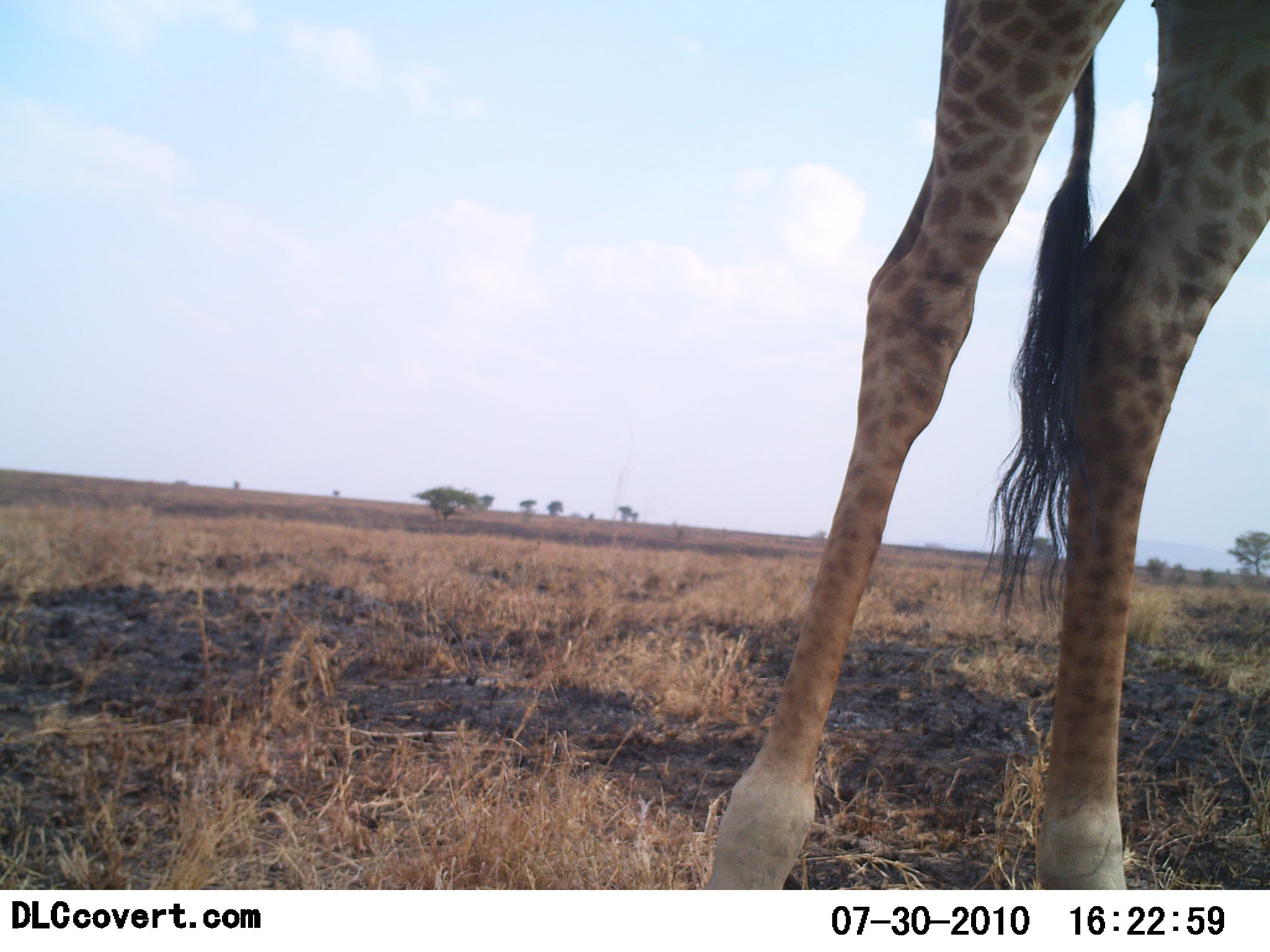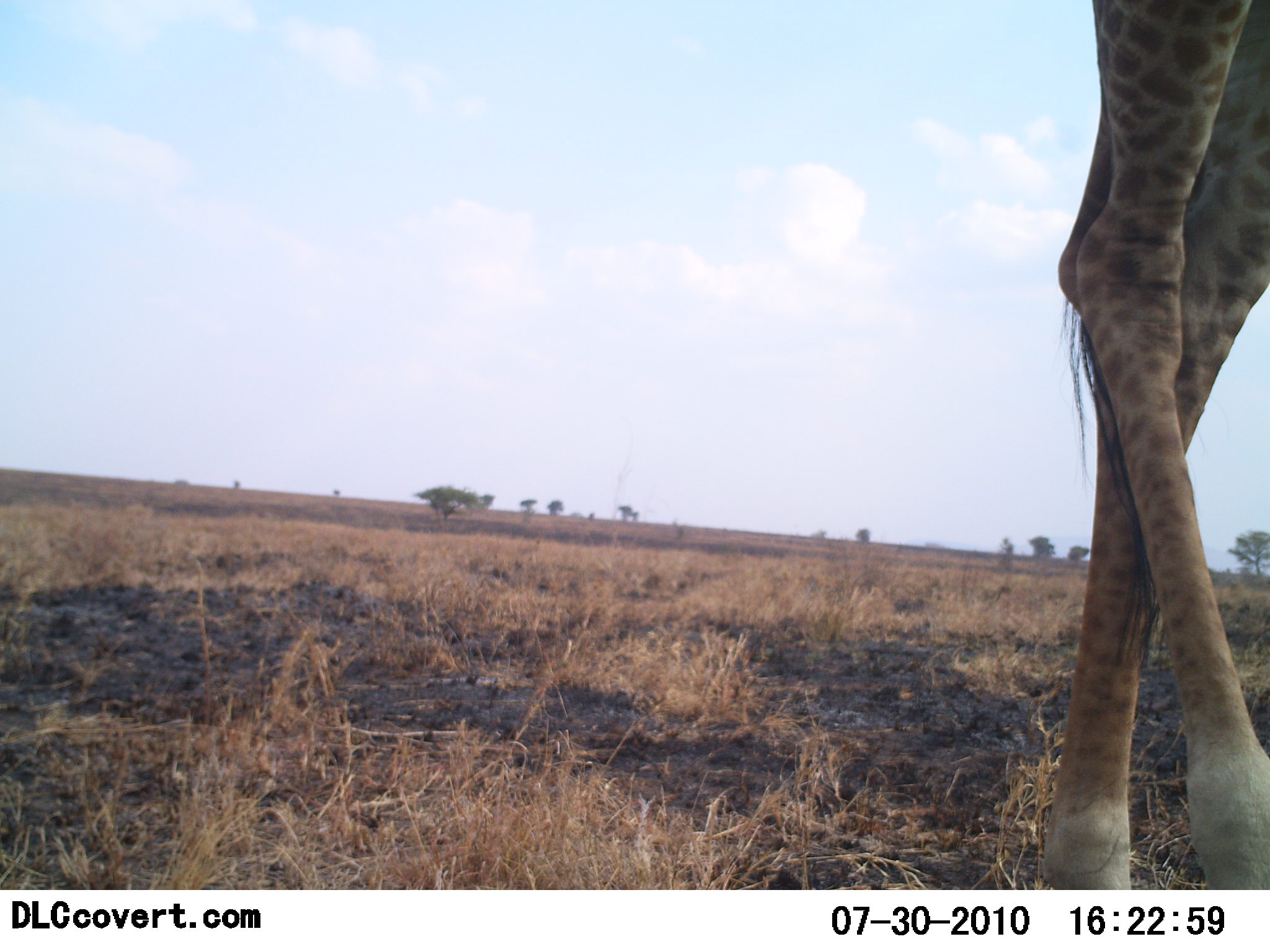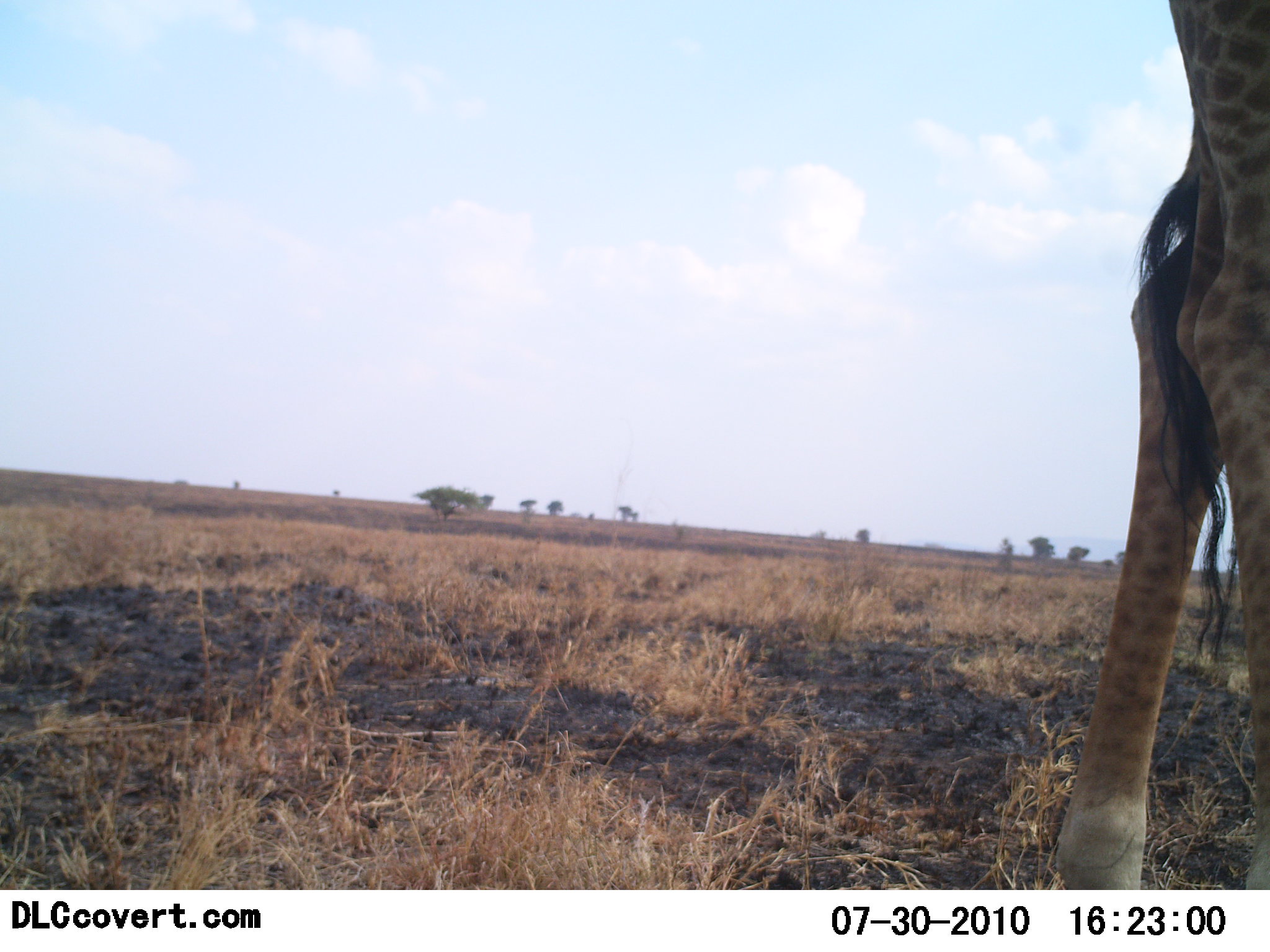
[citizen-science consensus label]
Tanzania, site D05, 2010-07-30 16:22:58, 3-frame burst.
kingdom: Animalia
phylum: Chordata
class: Mammalia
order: Artiodactyla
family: Giraffidae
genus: Giraffa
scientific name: Giraffa camelopardalis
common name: giraffe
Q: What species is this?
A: Giraffe (Giraffa camelopardalis).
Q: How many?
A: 1.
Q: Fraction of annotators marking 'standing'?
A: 25%.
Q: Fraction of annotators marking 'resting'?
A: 0%.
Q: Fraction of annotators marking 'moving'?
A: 75%.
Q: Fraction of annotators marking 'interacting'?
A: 0%.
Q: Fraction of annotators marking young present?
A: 0%.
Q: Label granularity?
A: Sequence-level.